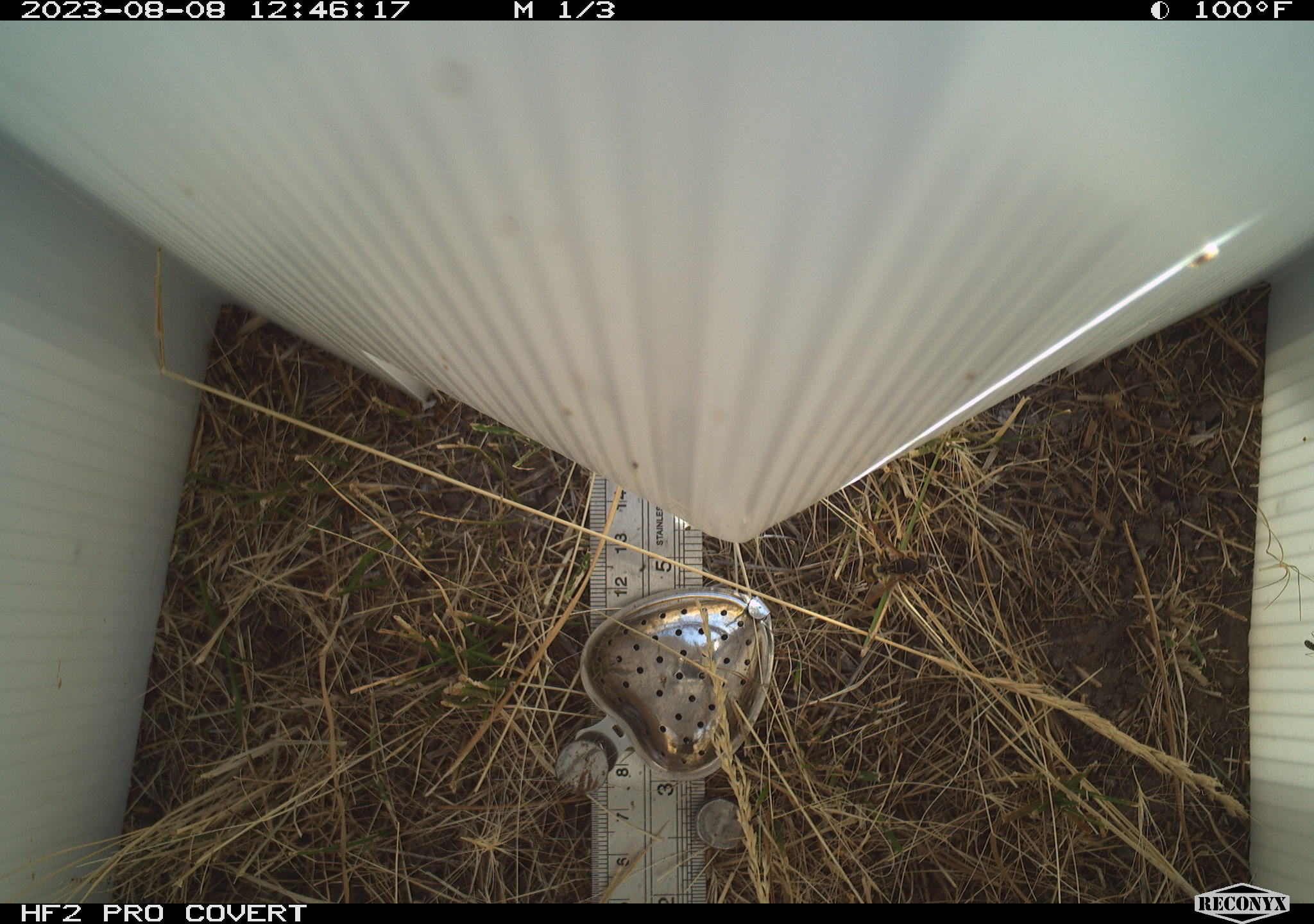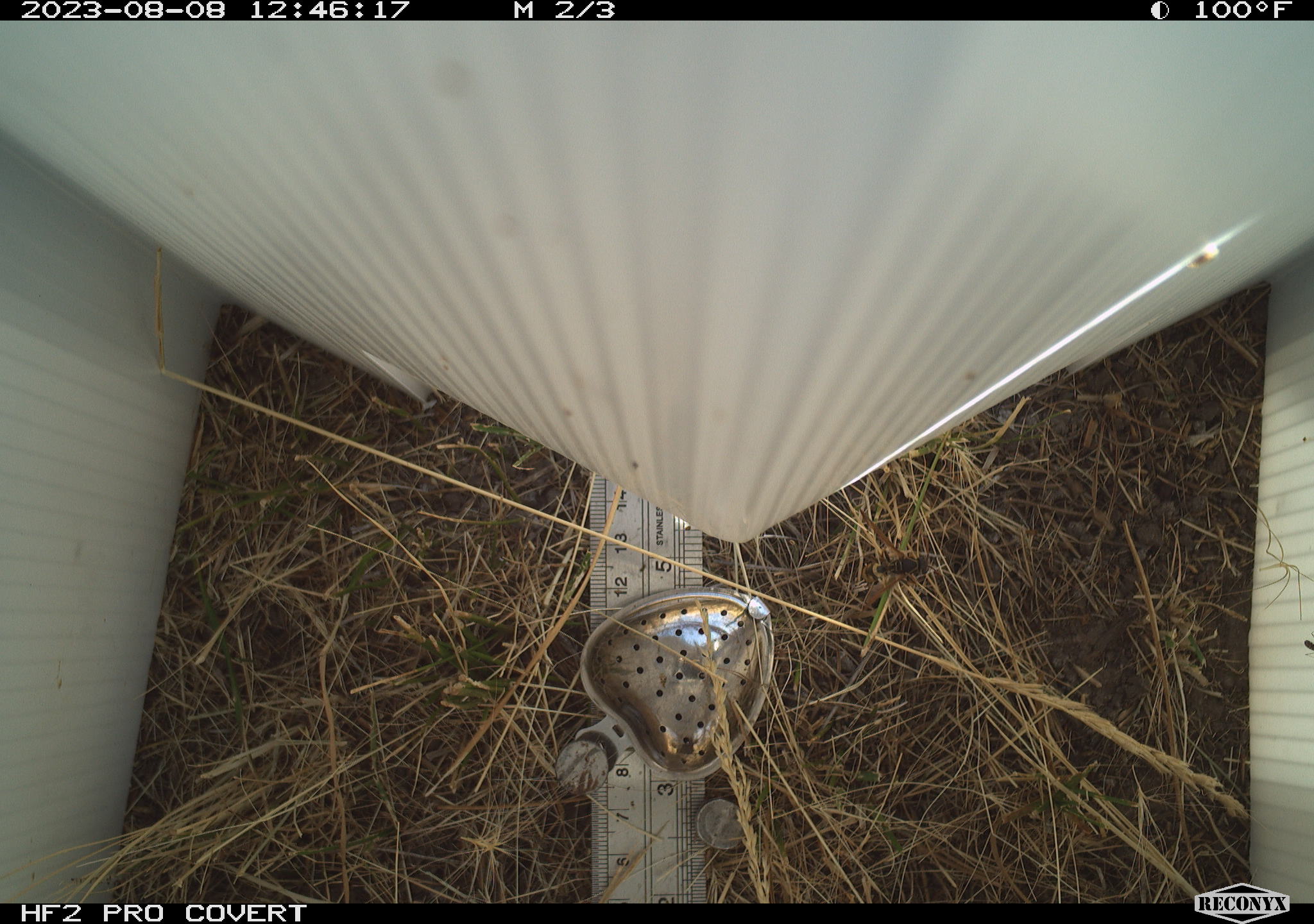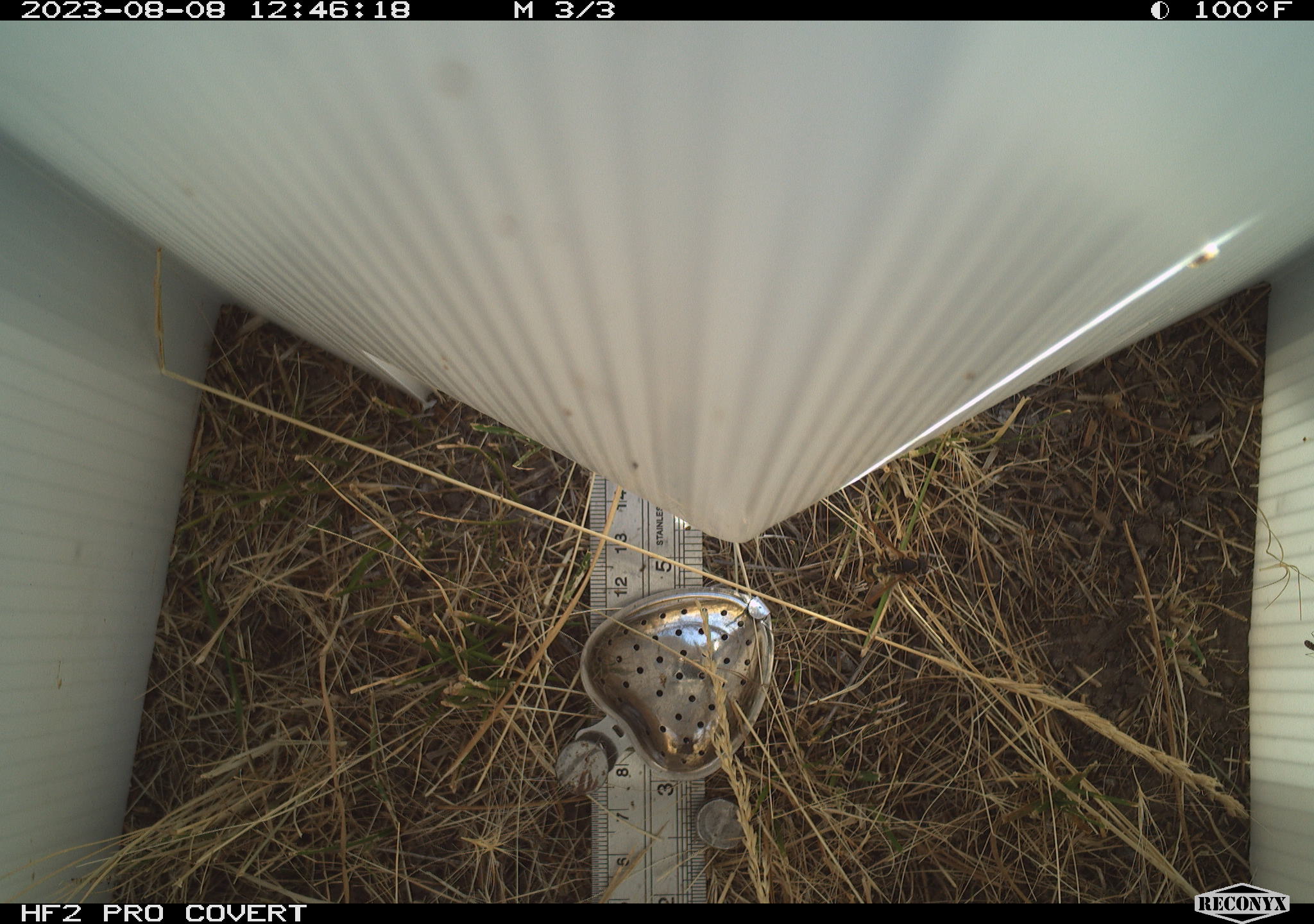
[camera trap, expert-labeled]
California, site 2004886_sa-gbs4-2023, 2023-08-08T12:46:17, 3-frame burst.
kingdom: Animalia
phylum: Arthropoda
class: Insecta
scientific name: Insecta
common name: insect